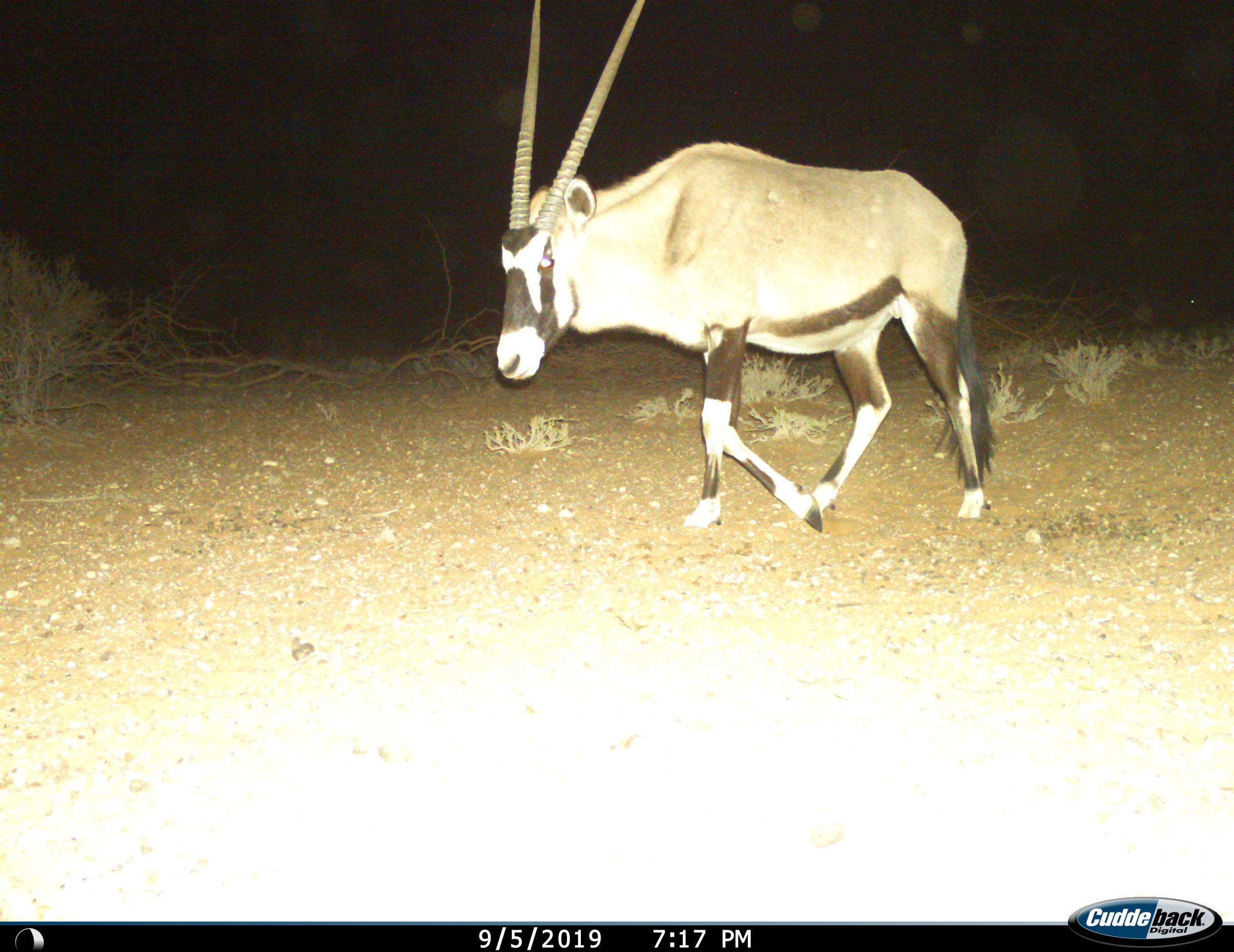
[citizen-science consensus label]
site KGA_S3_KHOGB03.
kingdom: Animalia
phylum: Chordata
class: Mammalia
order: Artiodactyla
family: Bovidae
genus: Oryx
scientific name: Oryx gazella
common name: gemsbok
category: oryx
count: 1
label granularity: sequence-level